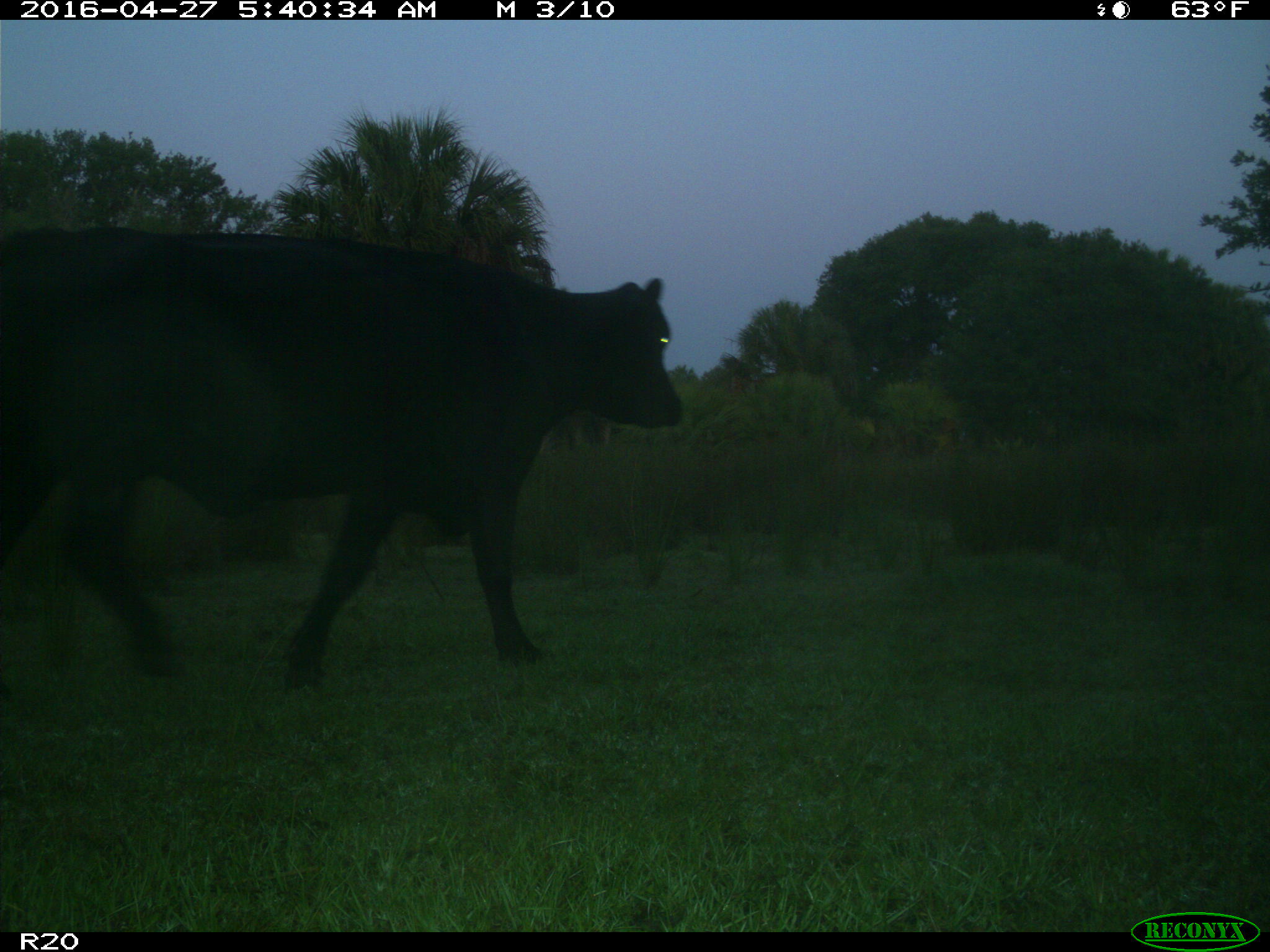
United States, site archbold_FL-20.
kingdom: Animalia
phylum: Chordata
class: Mammalia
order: Artiodactyla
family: Bovidae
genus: Bos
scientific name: Bos taurus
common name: domestic cow